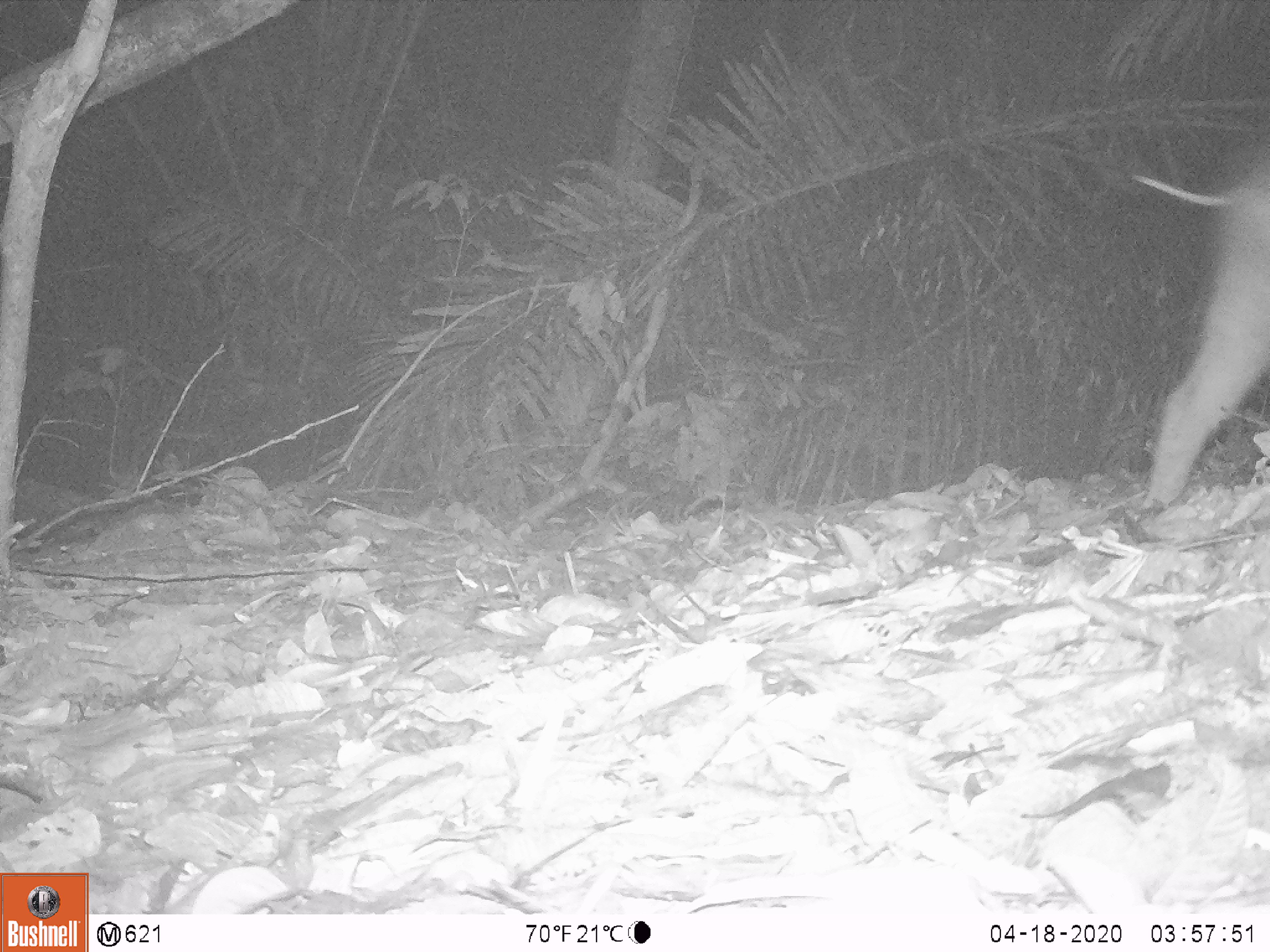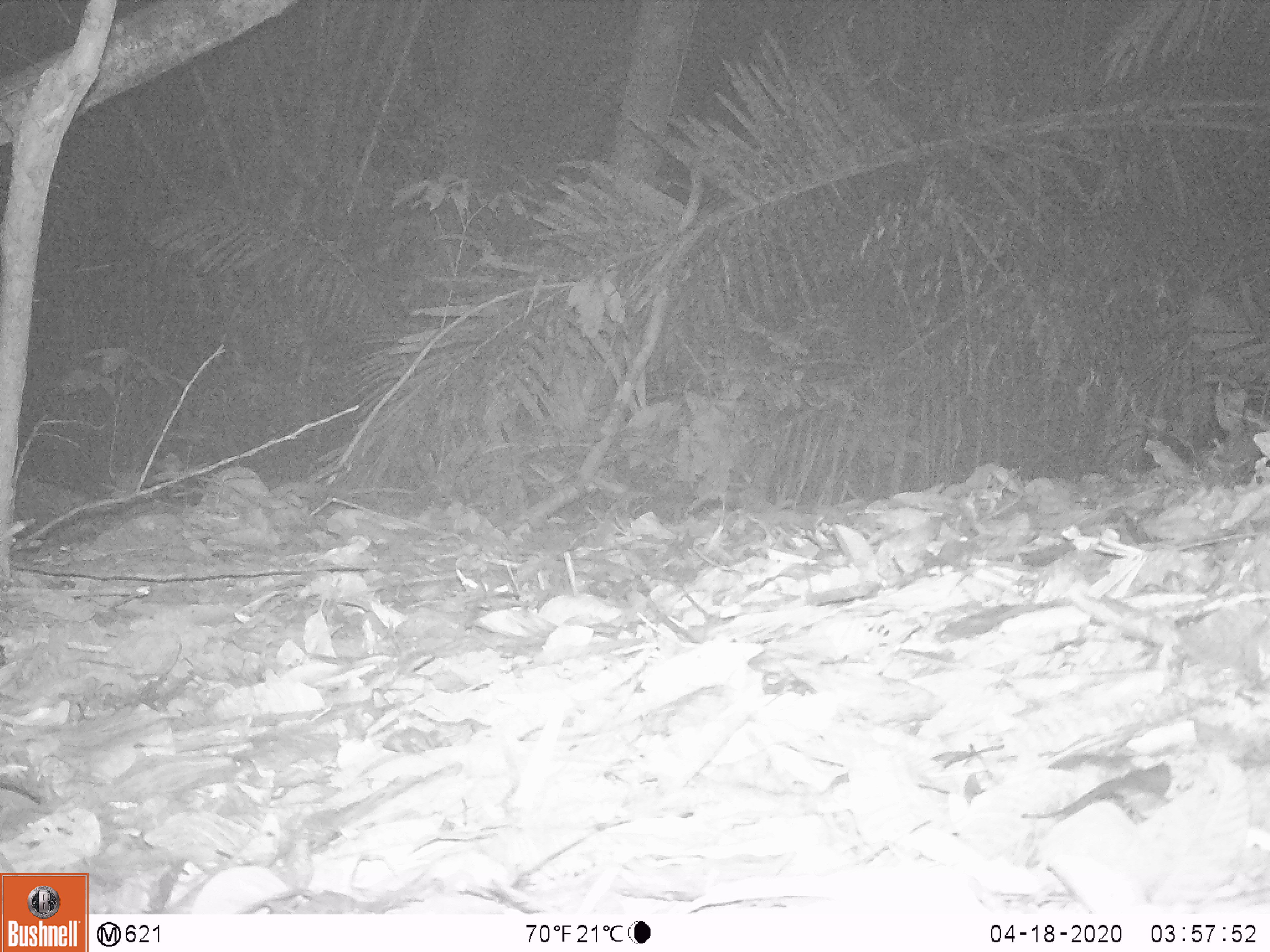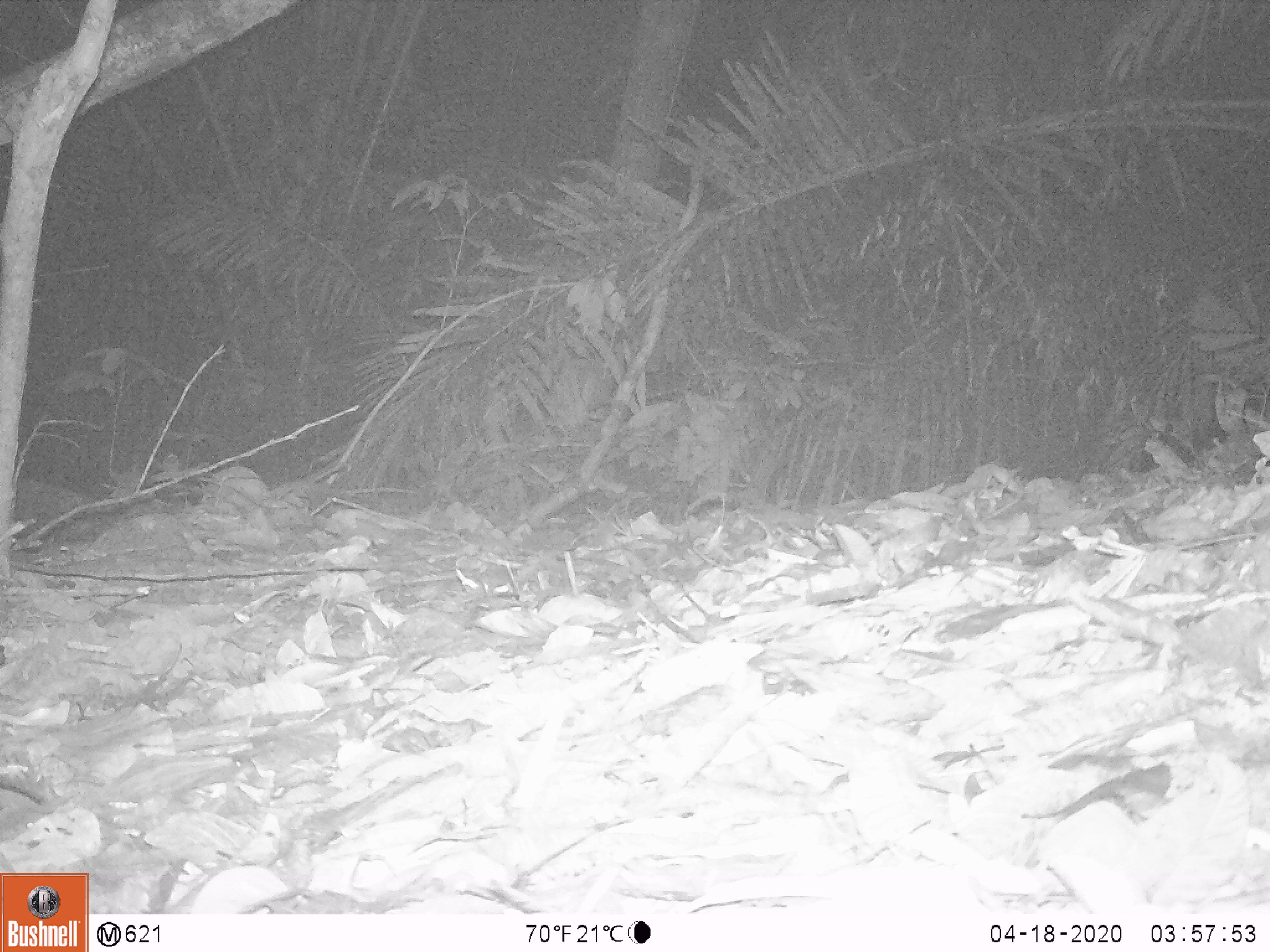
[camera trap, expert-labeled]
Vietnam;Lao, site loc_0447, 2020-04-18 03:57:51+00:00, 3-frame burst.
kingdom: Animalia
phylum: Chordata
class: Mammalia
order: Artiodactyla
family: Suidae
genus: Sus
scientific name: Sus scrofa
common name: eurasian wild pig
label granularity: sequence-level